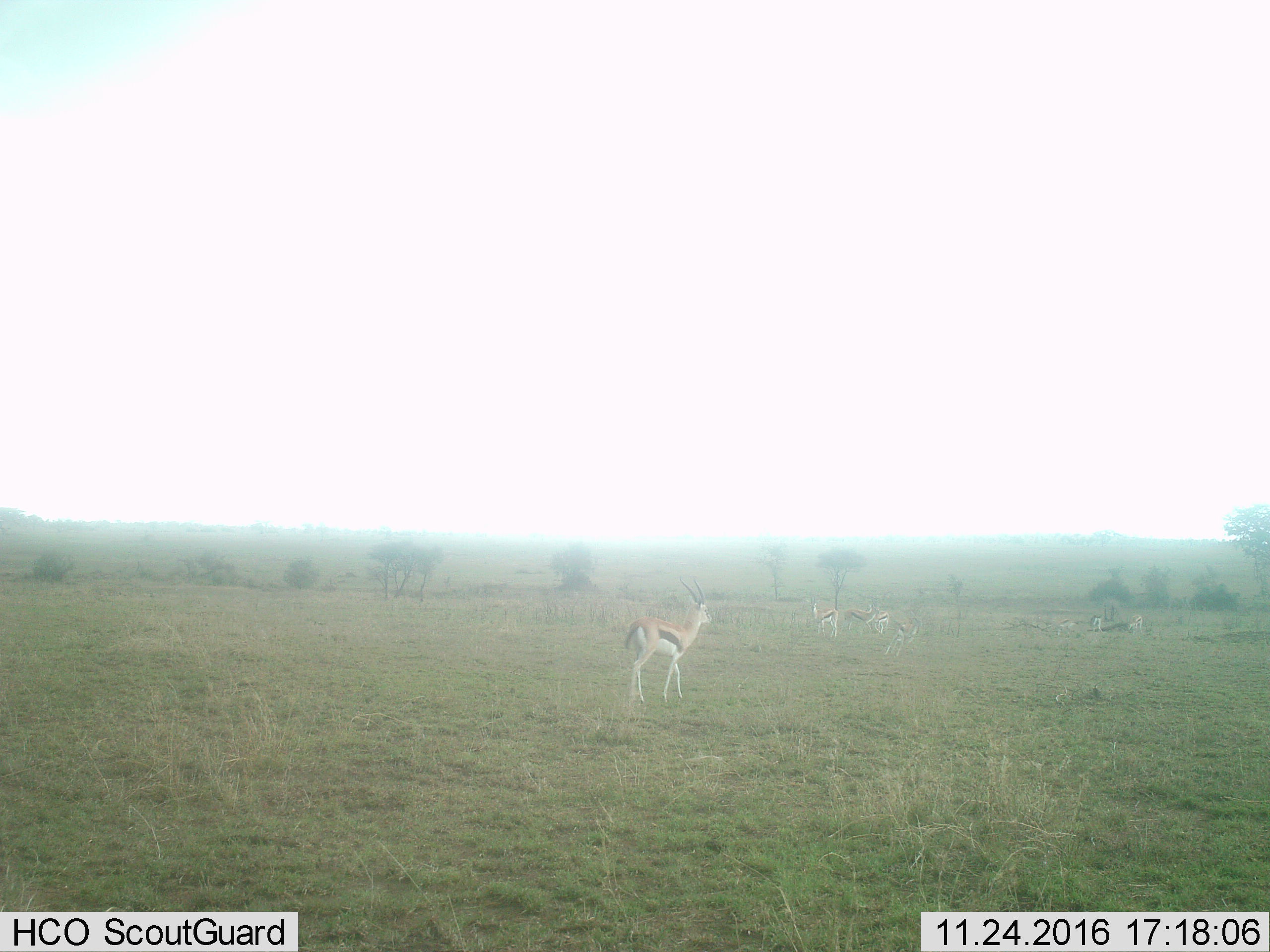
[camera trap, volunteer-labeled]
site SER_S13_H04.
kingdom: Animalia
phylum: Chordata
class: Mammalia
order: Artiodactyla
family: Bovidae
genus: Eudorcas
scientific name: Eudorcas thomsonii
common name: thomson's gazelle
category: gazellethomsons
Gazellethomsons (thomson's gazelle) (Eudorcas thomsonii), count 7. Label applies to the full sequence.